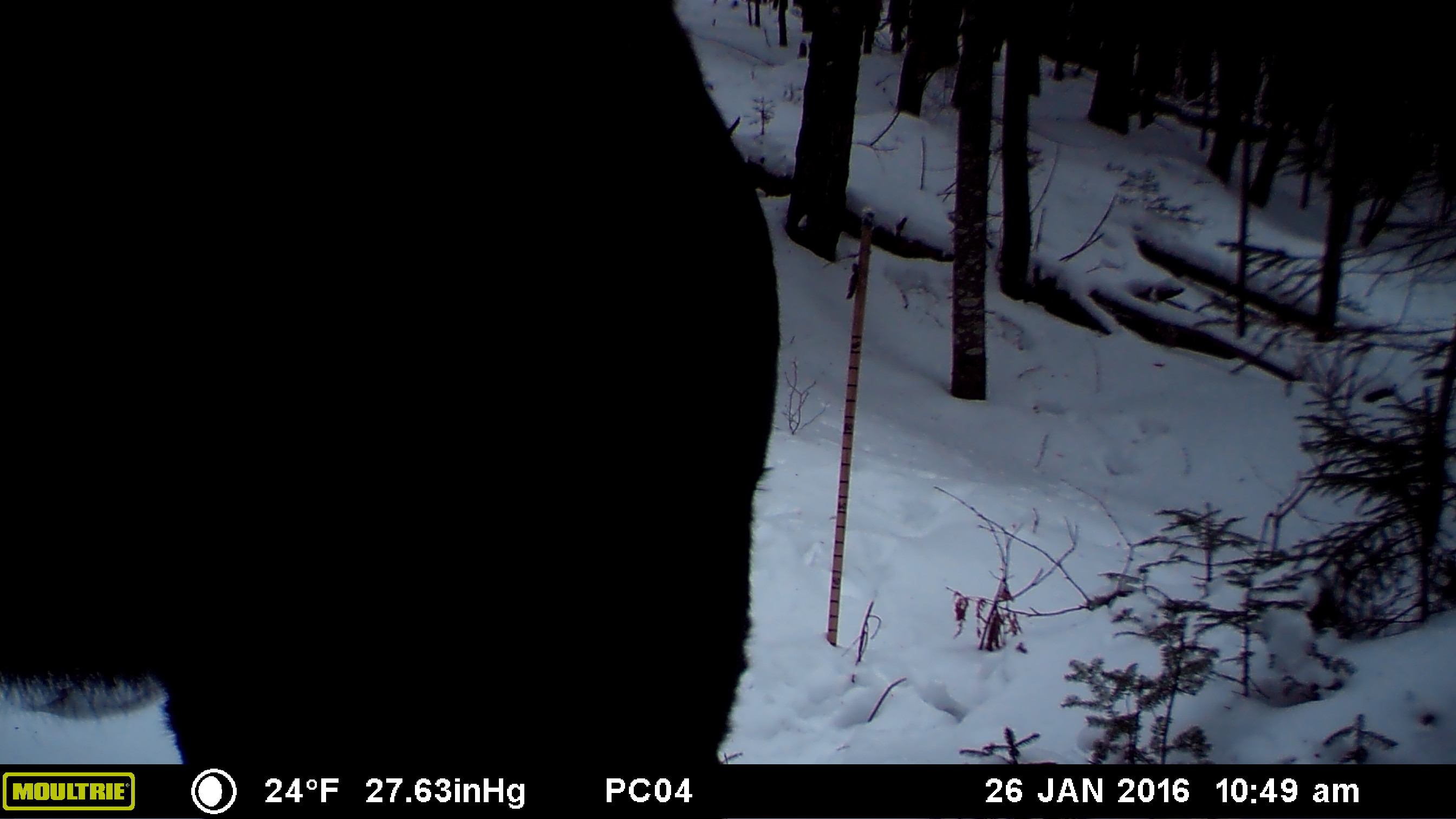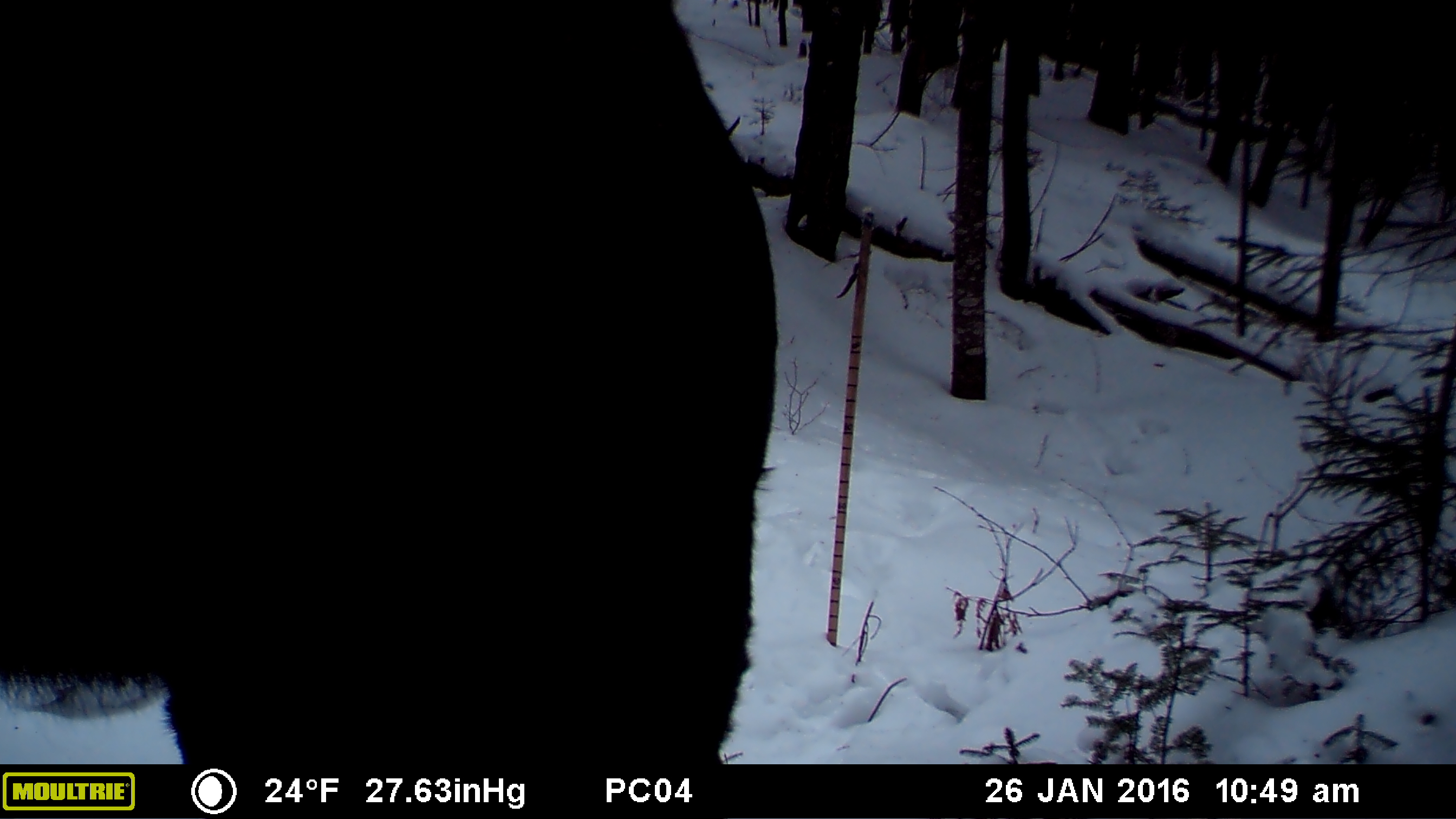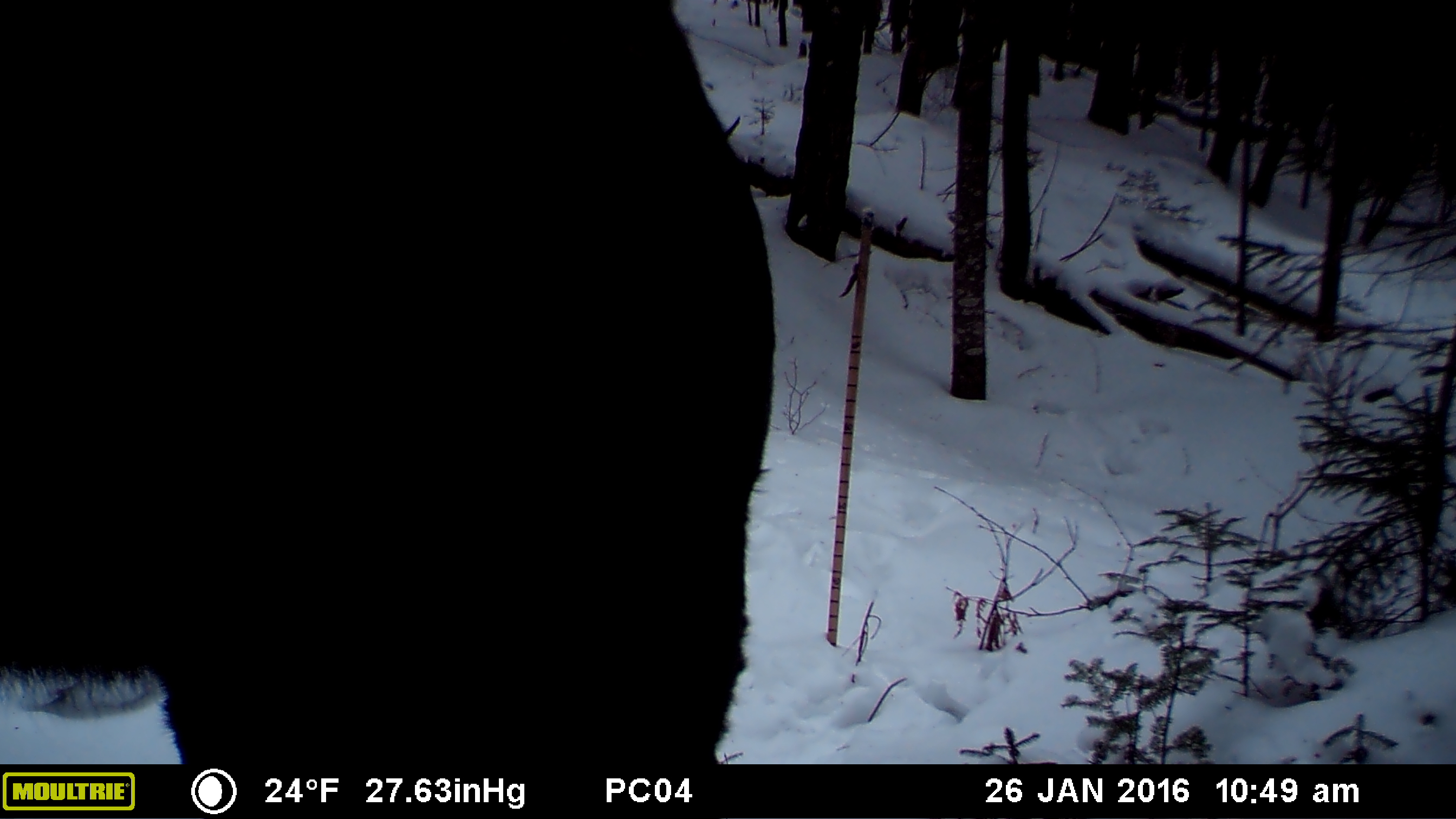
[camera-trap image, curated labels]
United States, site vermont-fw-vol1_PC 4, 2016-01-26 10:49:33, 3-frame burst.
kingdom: Animalia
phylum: Chordata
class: Mammalia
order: Artiodactyla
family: Cervidae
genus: Alces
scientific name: Alces alces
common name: moose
Moose (Alces alces).